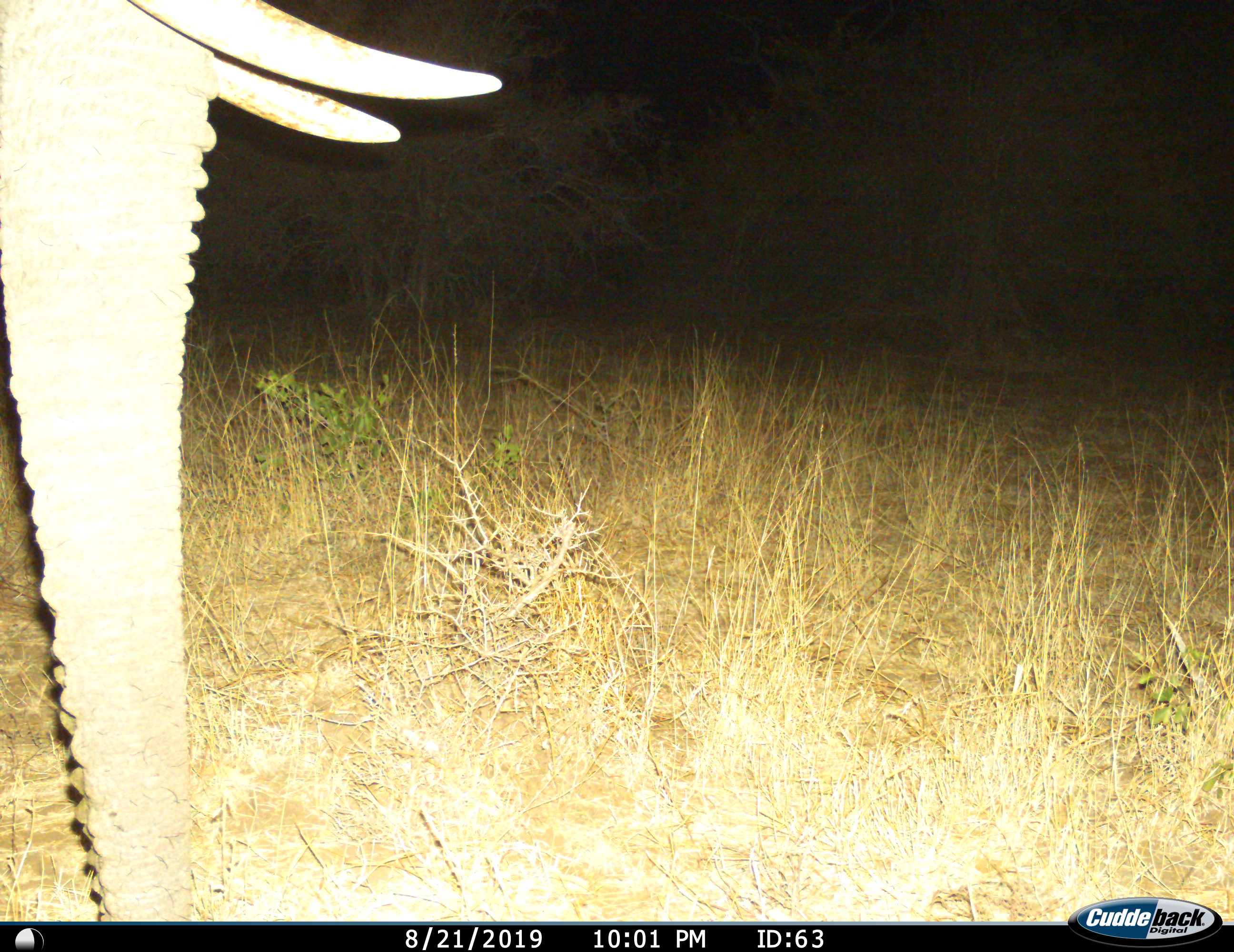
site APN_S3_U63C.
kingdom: Animalia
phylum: Chordata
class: Mammalia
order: Proboscidea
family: Elephantidae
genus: Loxodonta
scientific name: Loxodonta africana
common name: african bush elephant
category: elephant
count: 1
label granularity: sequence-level